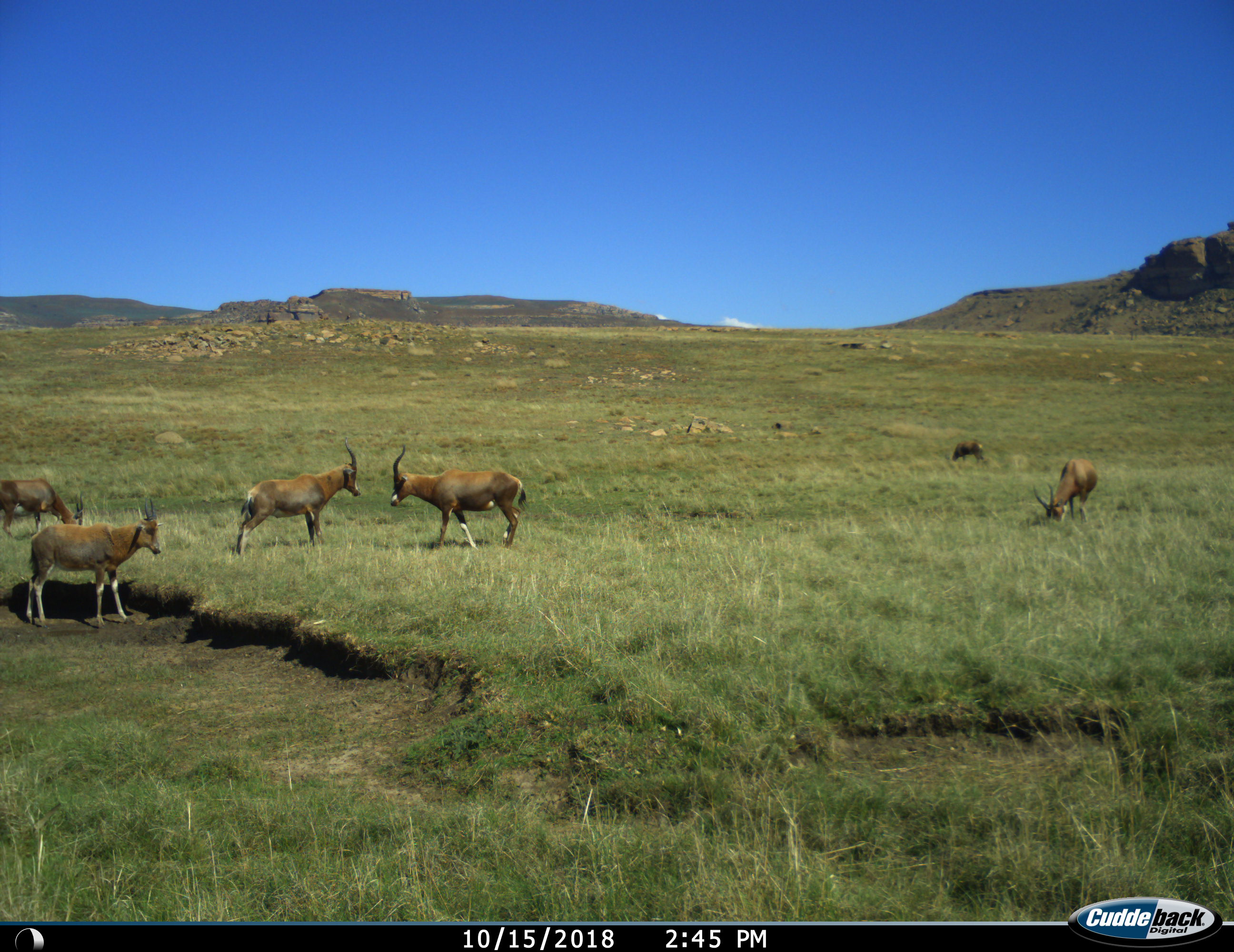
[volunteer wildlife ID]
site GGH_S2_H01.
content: unidentified animal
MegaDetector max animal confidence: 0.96